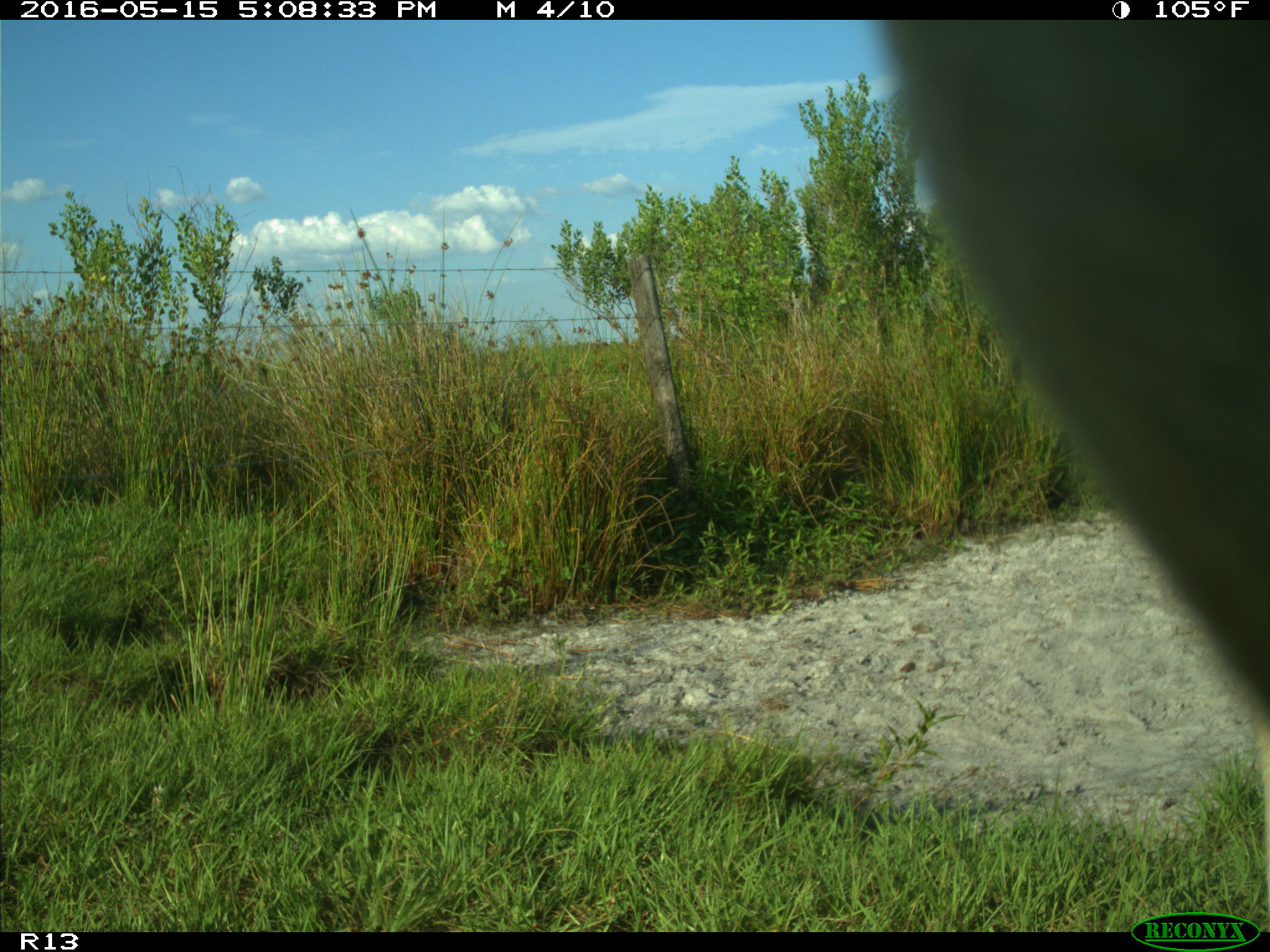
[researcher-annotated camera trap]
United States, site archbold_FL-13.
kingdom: Animalia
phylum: Chordata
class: Mammalia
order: Artiodactyla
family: Bovidae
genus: Bos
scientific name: Bos taurus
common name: domestic cow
Bos taurus (domestic cow).